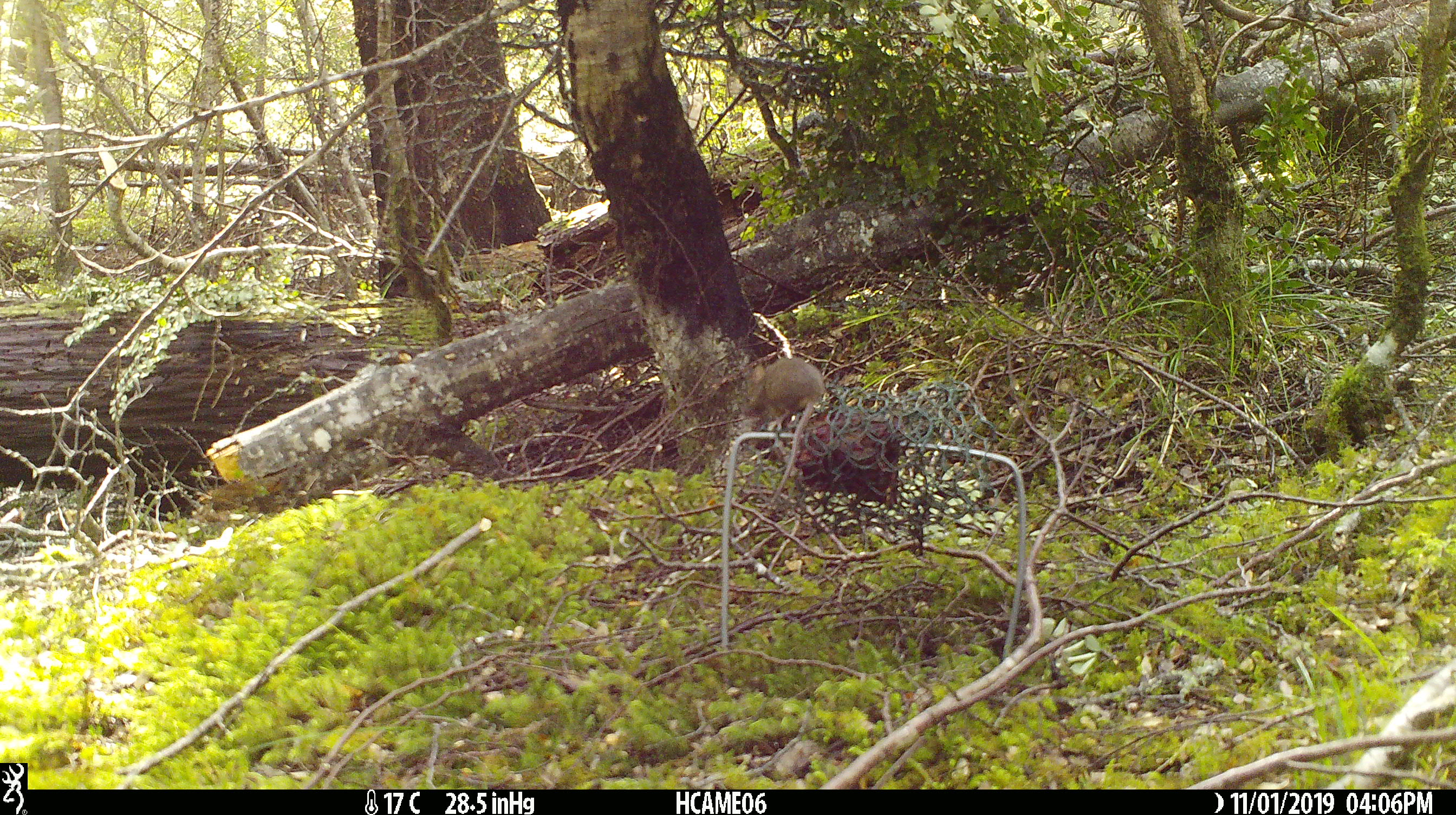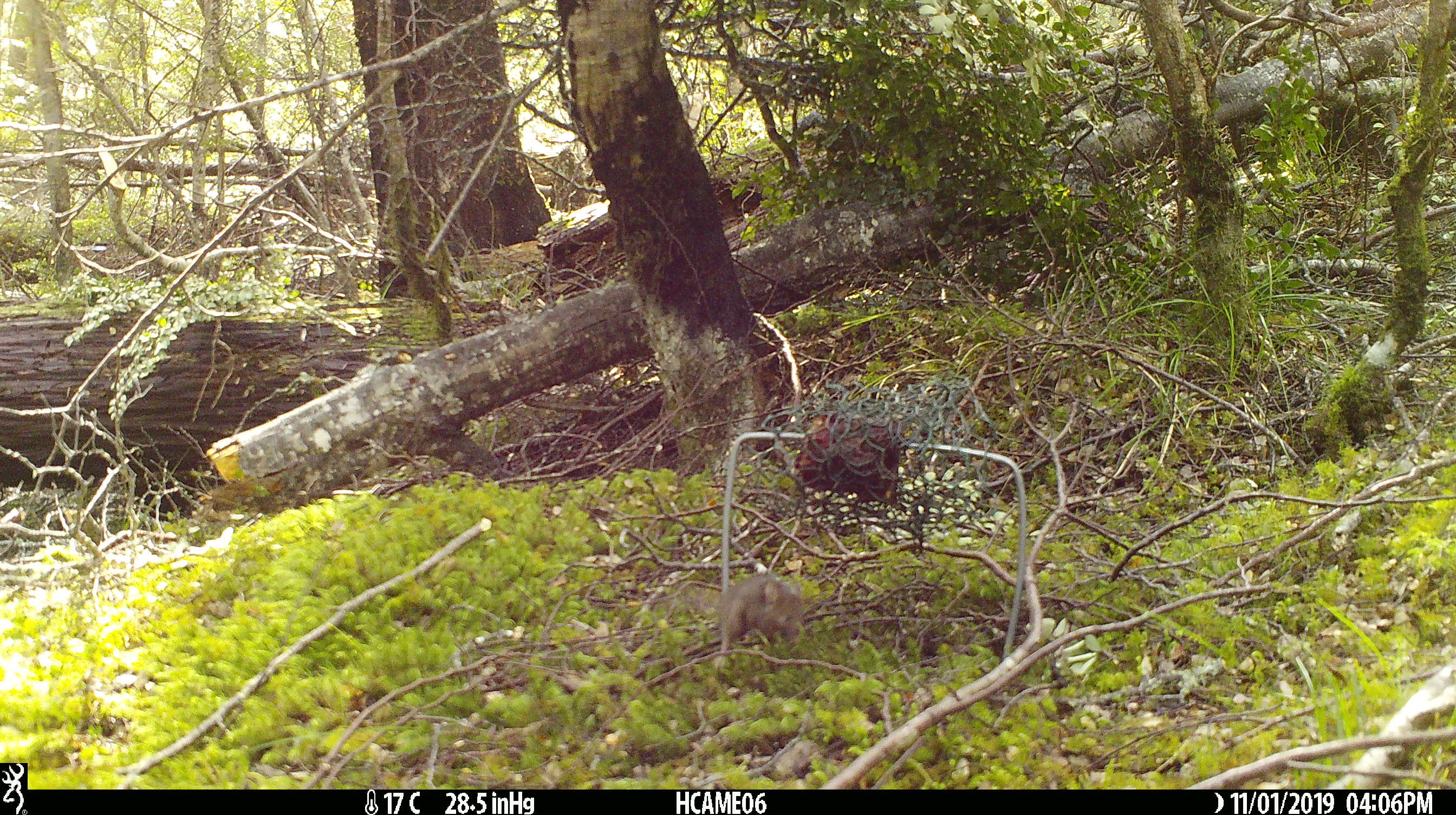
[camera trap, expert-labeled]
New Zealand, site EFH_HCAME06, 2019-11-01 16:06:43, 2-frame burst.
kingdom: Animalia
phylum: Chordata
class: Mammalia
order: Rodentia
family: Muridae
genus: Mus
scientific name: Mus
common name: mouse